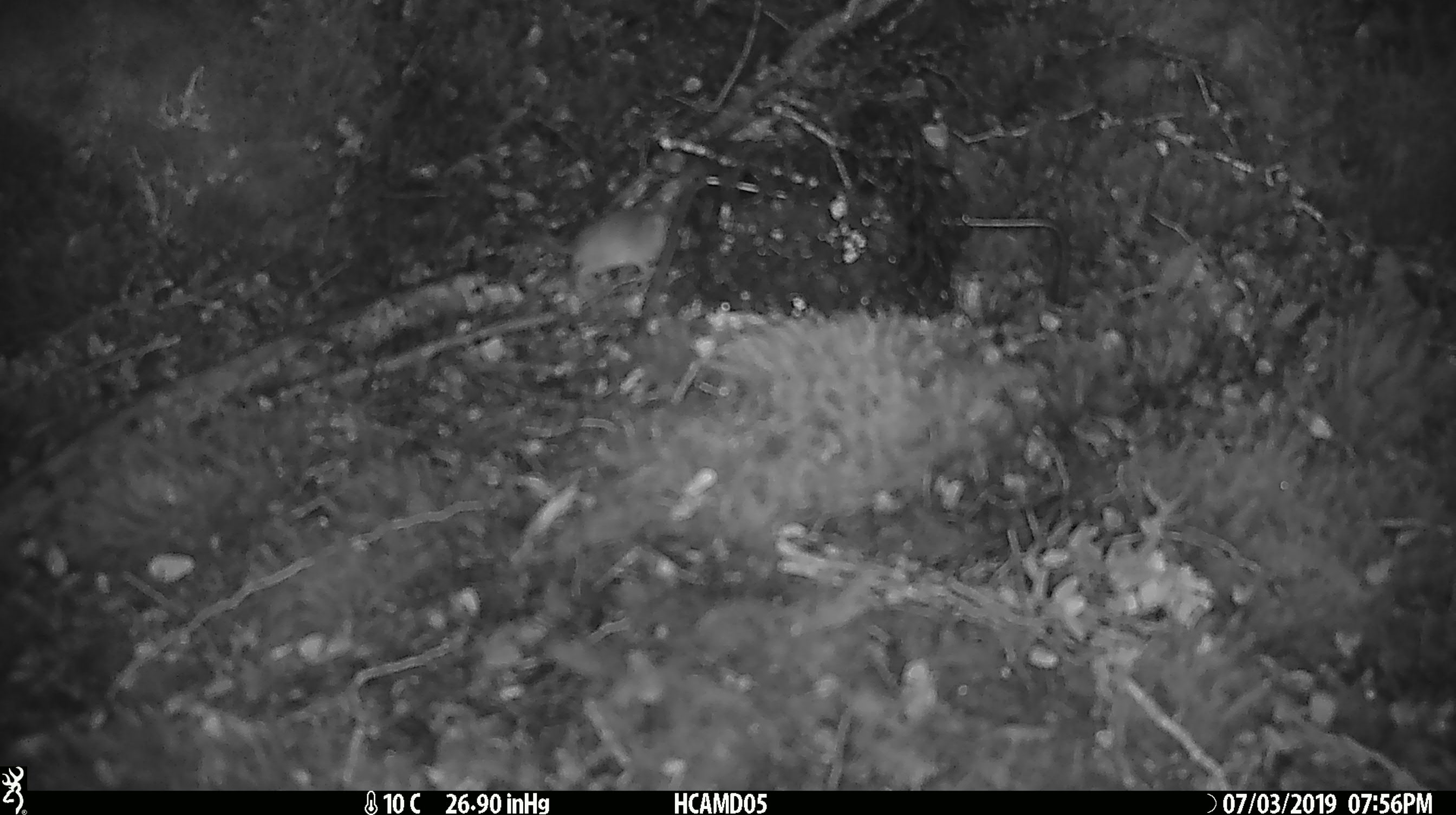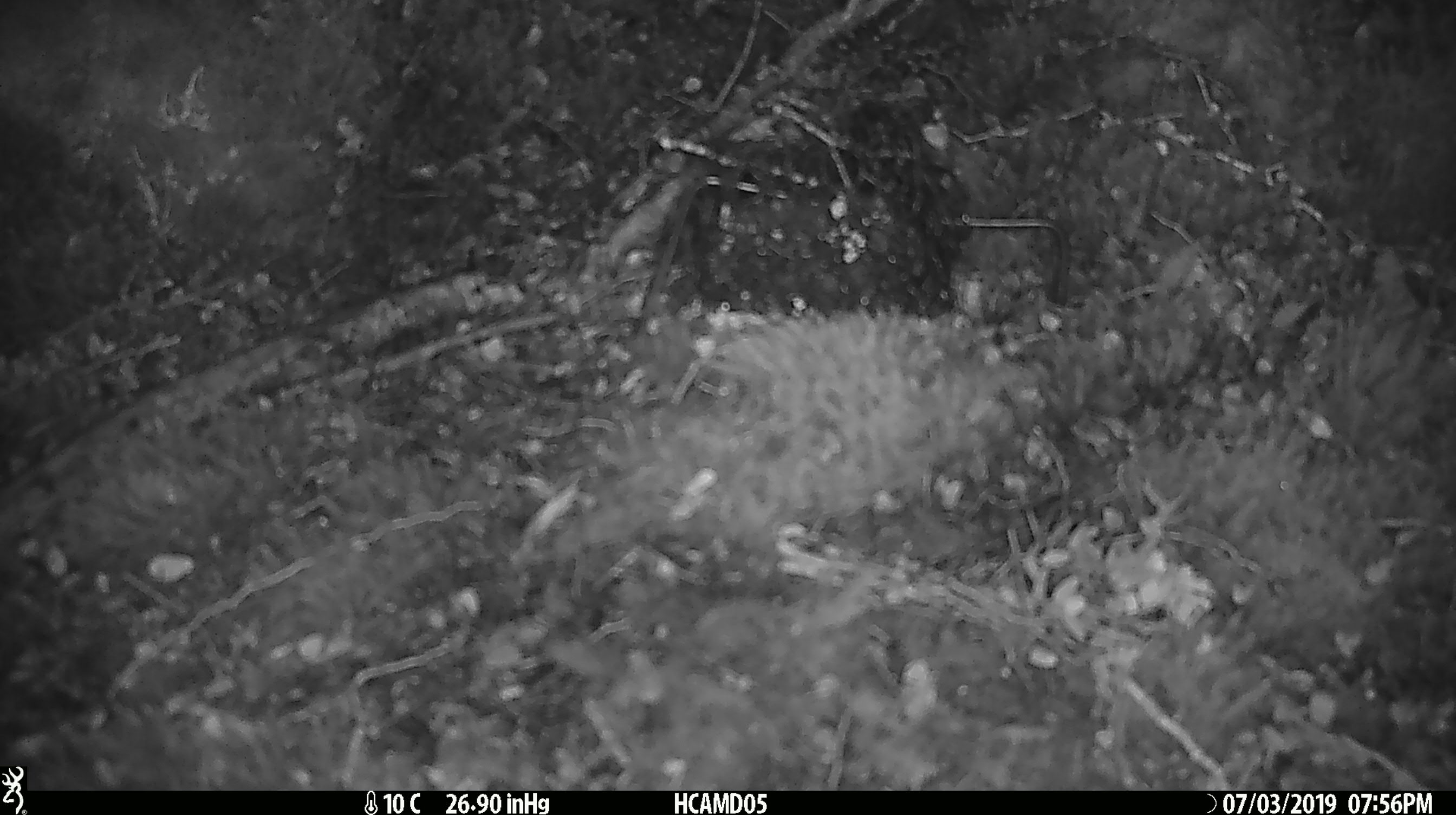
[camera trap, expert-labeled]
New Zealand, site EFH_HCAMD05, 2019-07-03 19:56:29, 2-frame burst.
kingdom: Animalia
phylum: Chordata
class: Mammalia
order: Rodentia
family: Muridae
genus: Mus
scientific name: Mus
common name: mouse